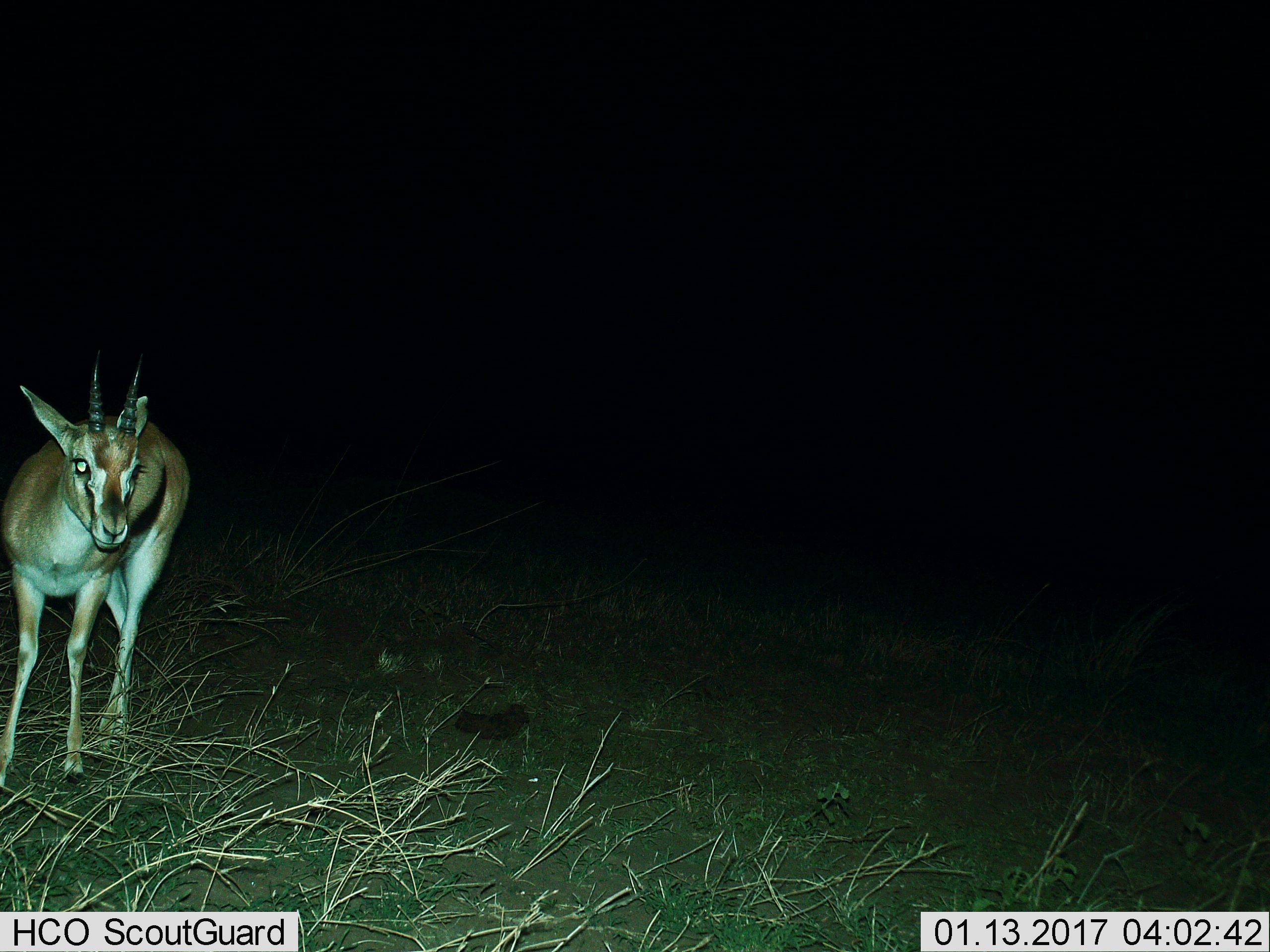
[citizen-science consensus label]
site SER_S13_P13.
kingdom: Animalia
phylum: Chordata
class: Mammalia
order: Artiodactyla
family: Bovidae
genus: Eudorcas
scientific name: Eudorcas thomsonii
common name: thomson's gazelle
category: gazellethomsons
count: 1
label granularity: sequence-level